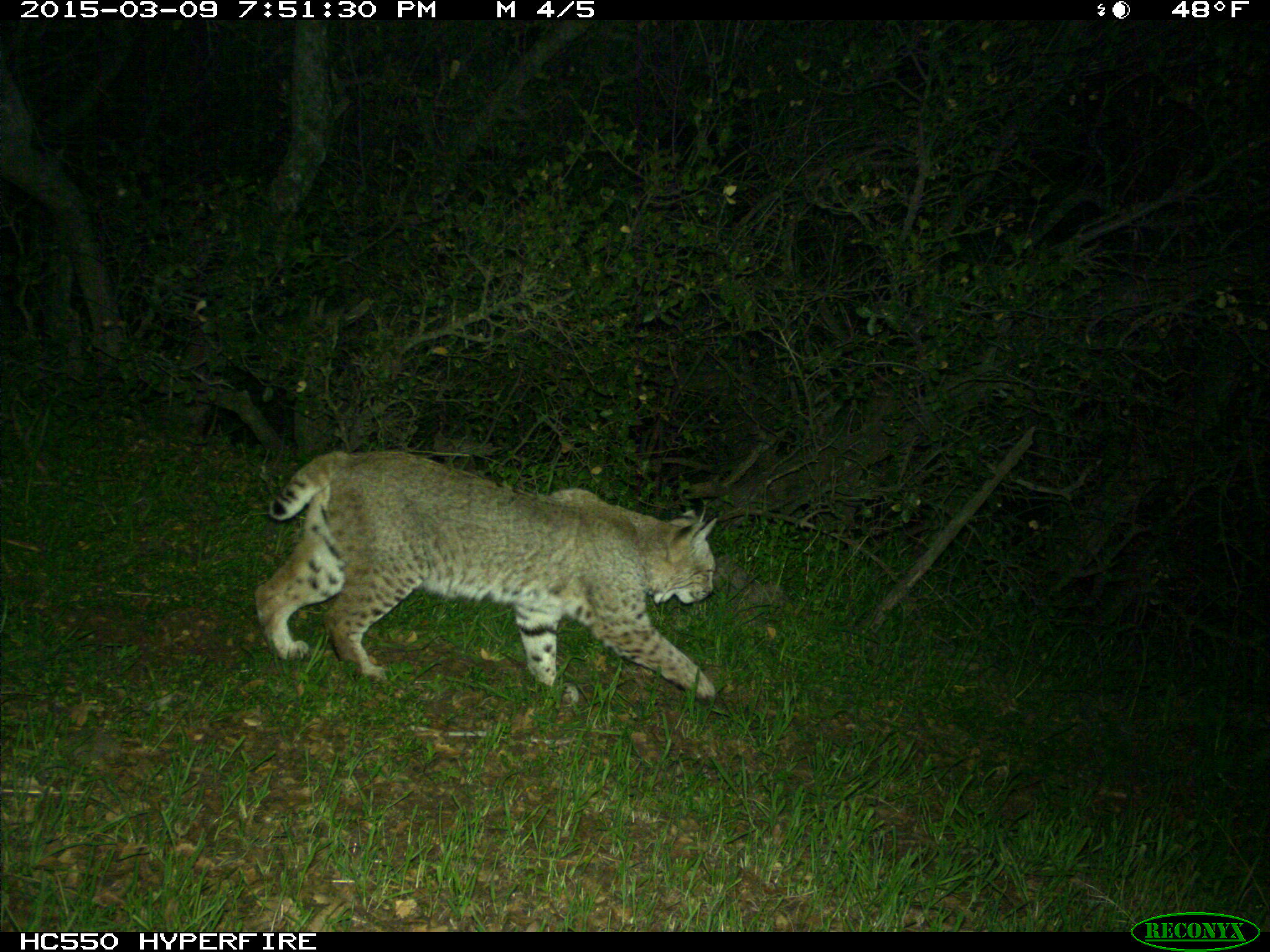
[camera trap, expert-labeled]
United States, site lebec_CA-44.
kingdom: Animalia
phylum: Chordata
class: Mammalia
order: Carnivora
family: Felidae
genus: Lynx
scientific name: Lynx rufus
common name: bobcat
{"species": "Lynx rufus (bobcat)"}